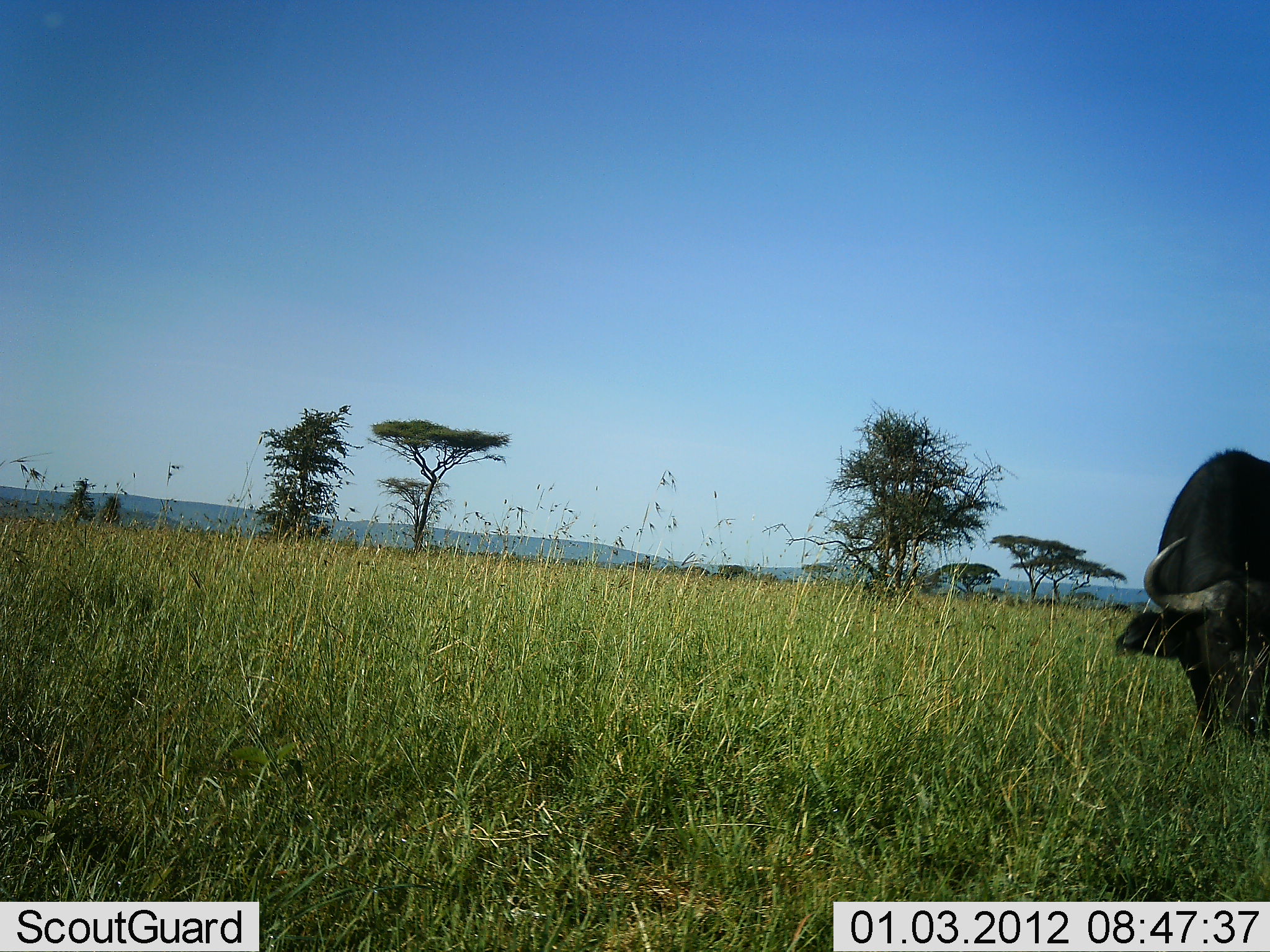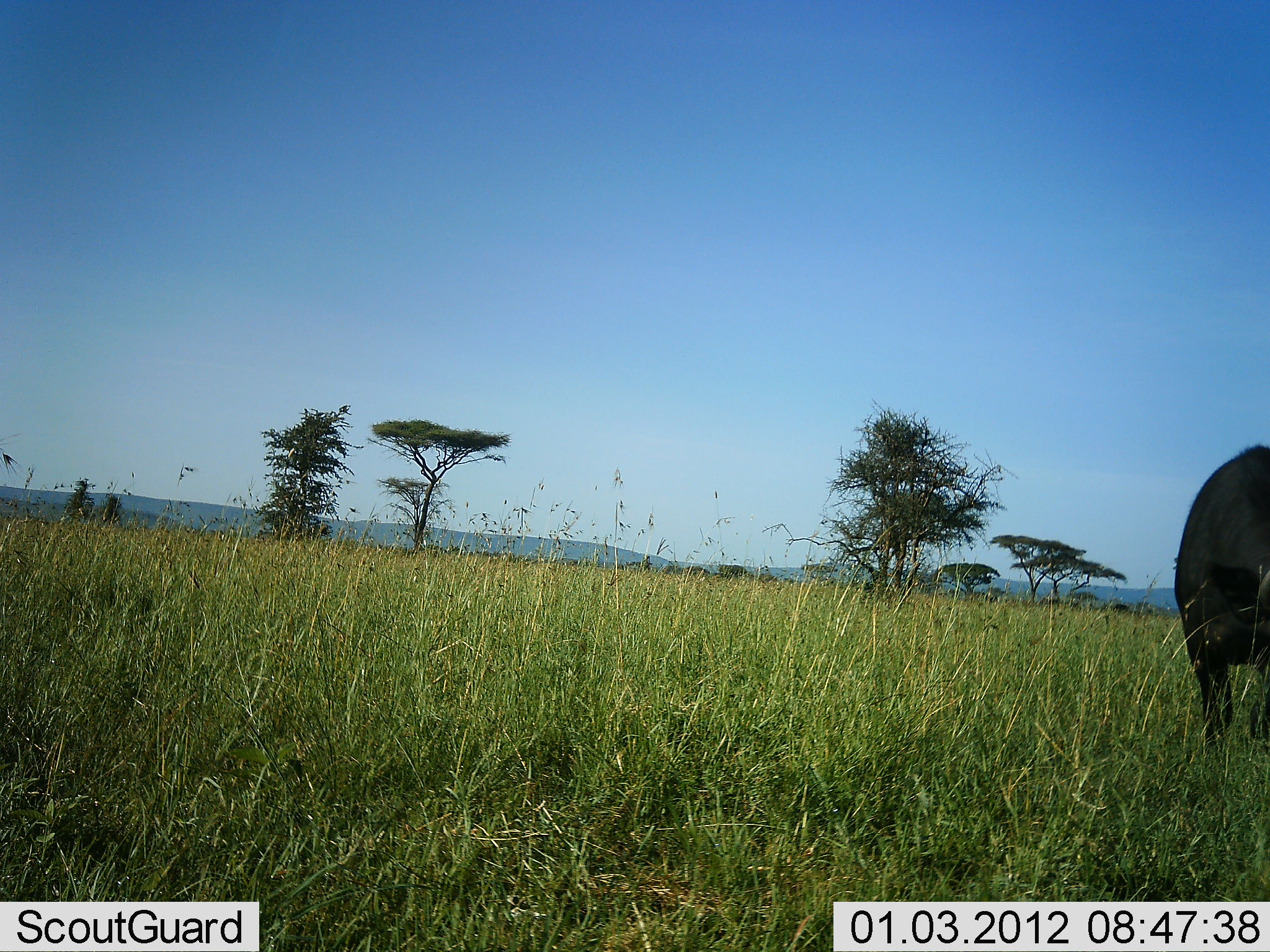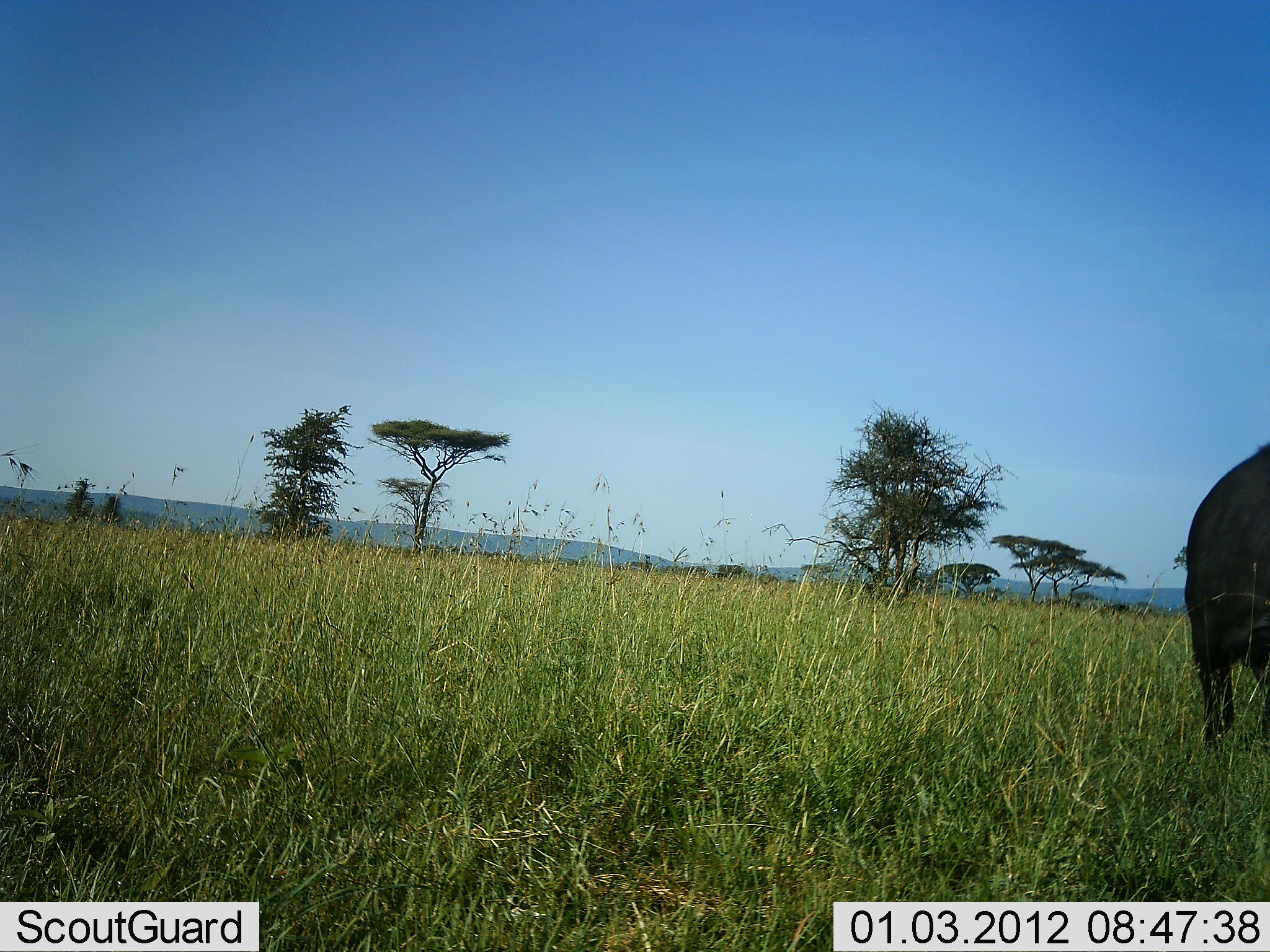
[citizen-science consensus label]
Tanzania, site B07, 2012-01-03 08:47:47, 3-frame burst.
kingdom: Animalia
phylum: Chordata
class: Mammalia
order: Artiodactyla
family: Bovidae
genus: Syncerus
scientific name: Syncerus caffer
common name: cape buffalo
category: buffalo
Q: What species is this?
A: Buffalo (cape buffalo) (Syncerus caffer).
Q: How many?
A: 1.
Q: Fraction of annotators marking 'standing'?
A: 48%.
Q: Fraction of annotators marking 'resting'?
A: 0%.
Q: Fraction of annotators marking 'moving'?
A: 0%.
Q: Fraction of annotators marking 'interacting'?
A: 0%.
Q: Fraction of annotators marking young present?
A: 0%.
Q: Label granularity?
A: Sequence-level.